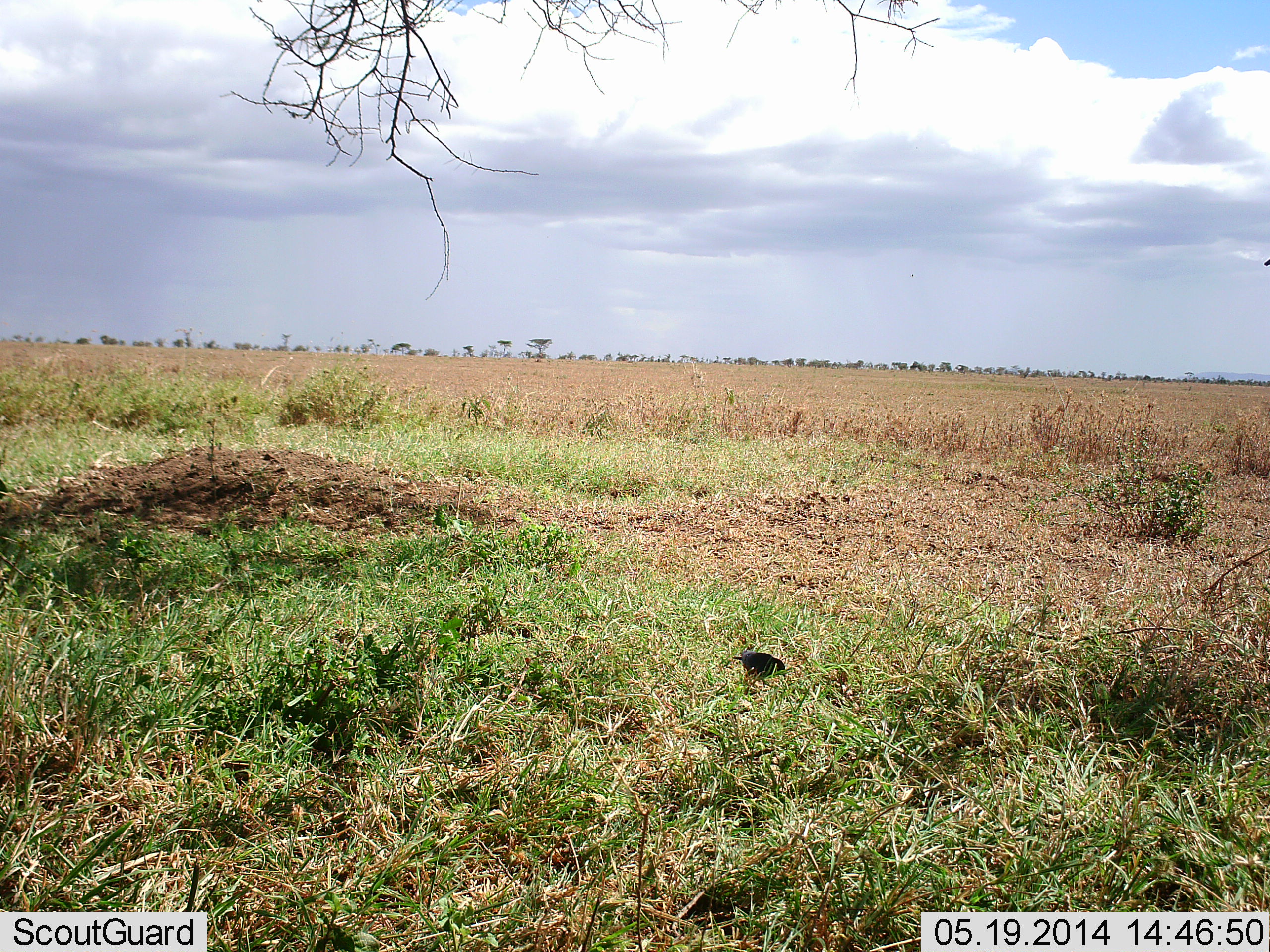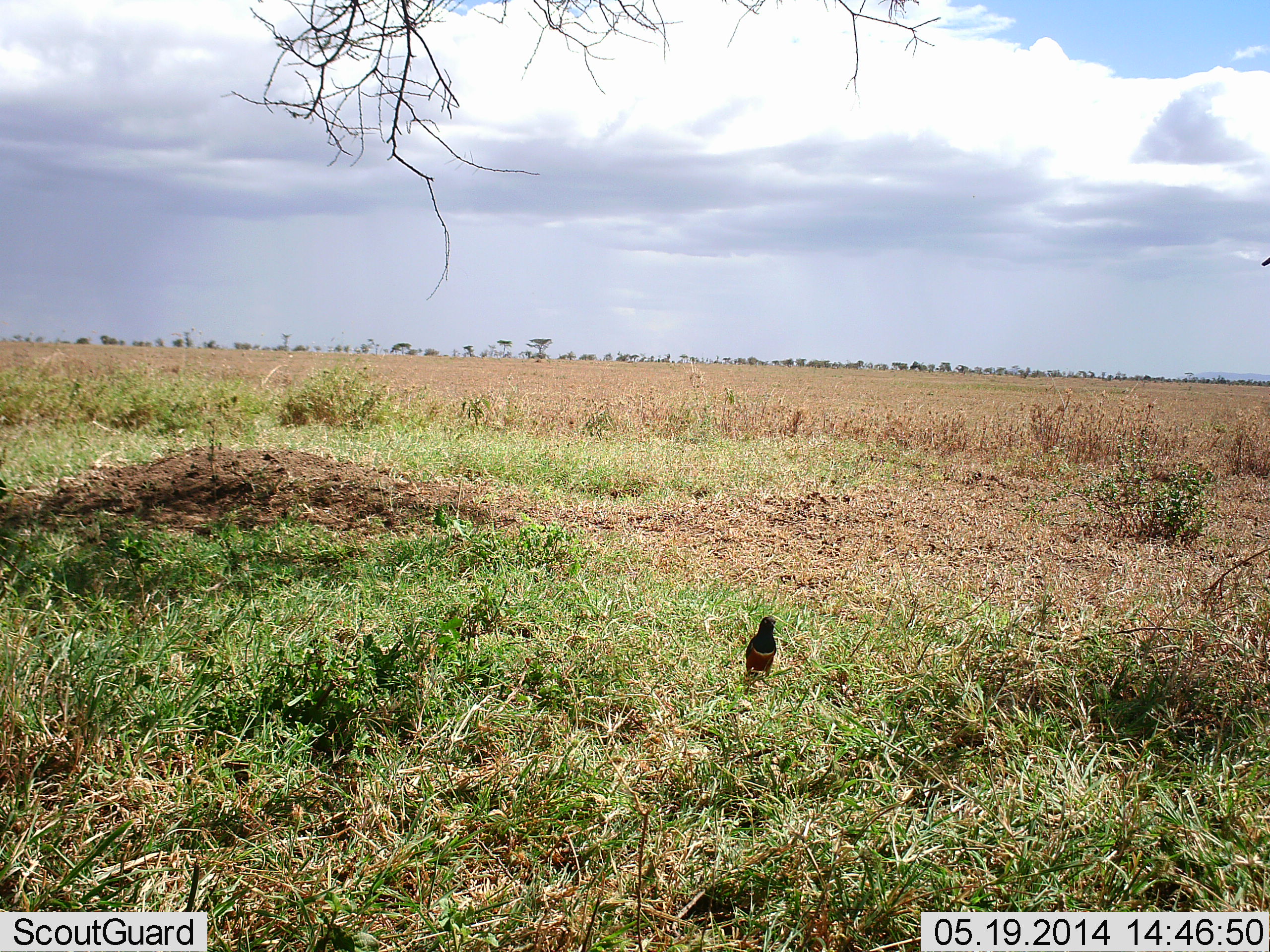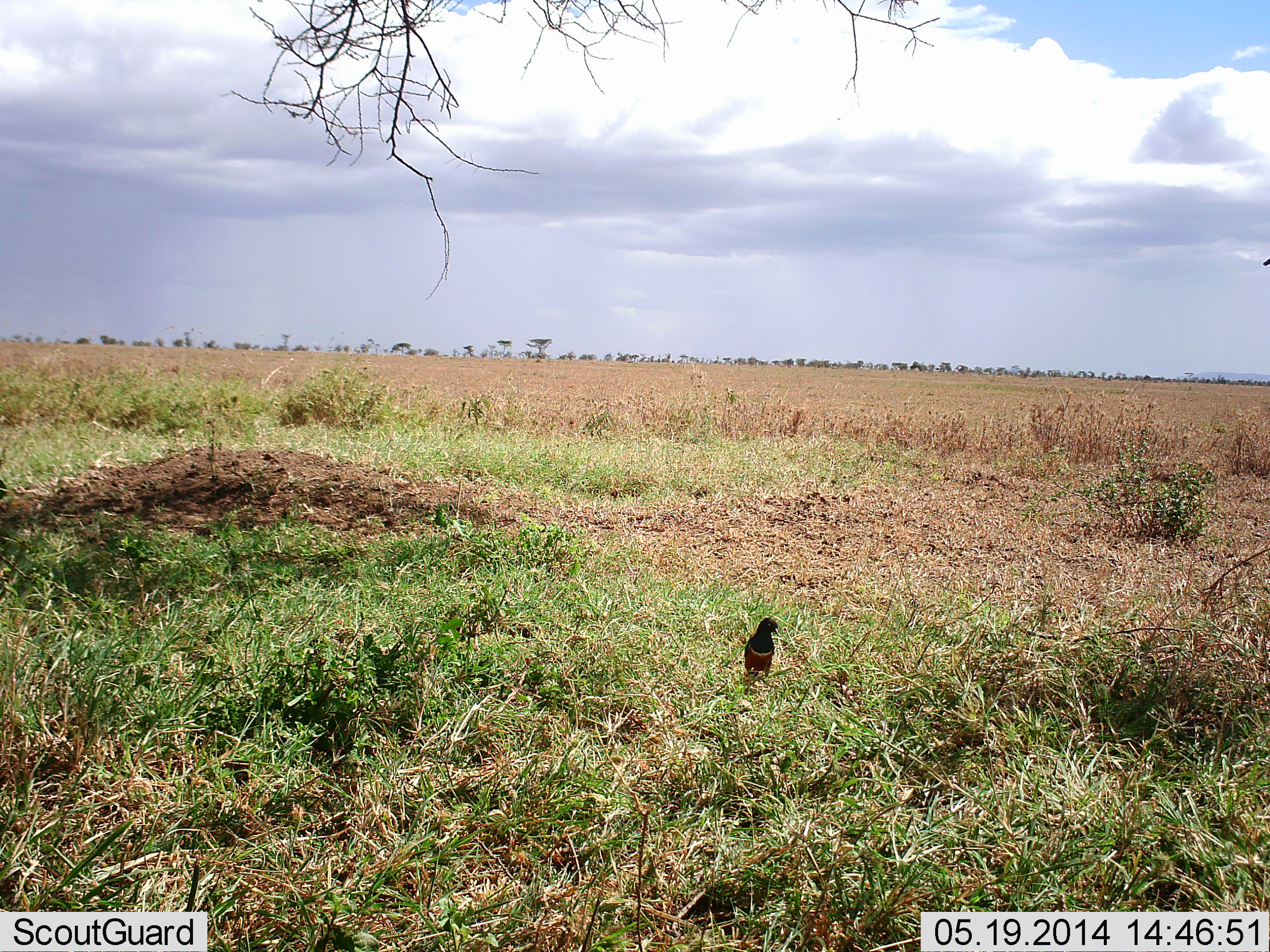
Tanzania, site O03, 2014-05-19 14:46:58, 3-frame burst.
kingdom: Animalia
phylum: Chordata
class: Aves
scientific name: Aves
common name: bird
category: otherbird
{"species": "otherbird (bird) (Aves)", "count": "1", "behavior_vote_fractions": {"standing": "66%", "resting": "5%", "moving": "6%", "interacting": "0%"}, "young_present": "0%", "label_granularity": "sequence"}